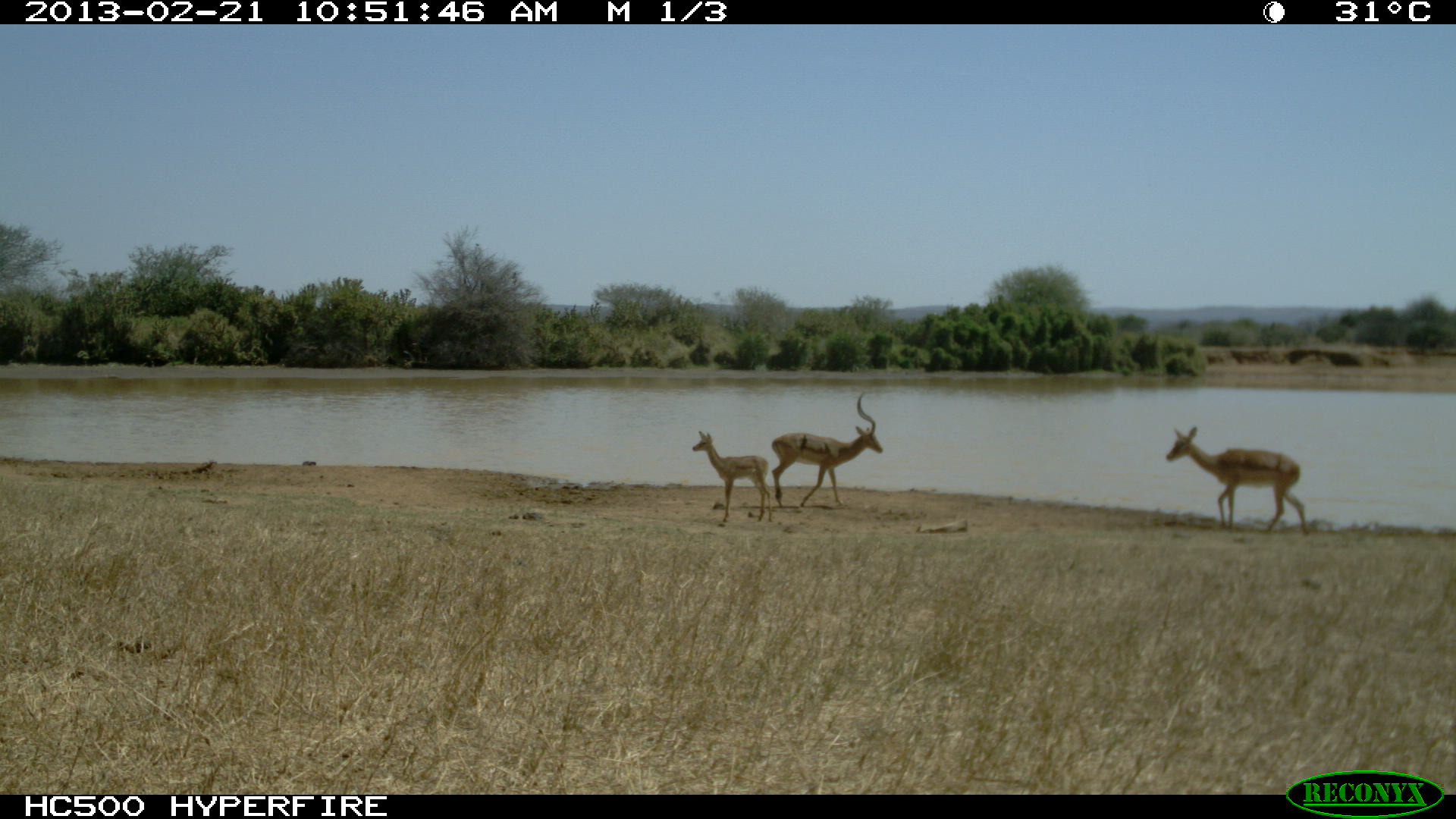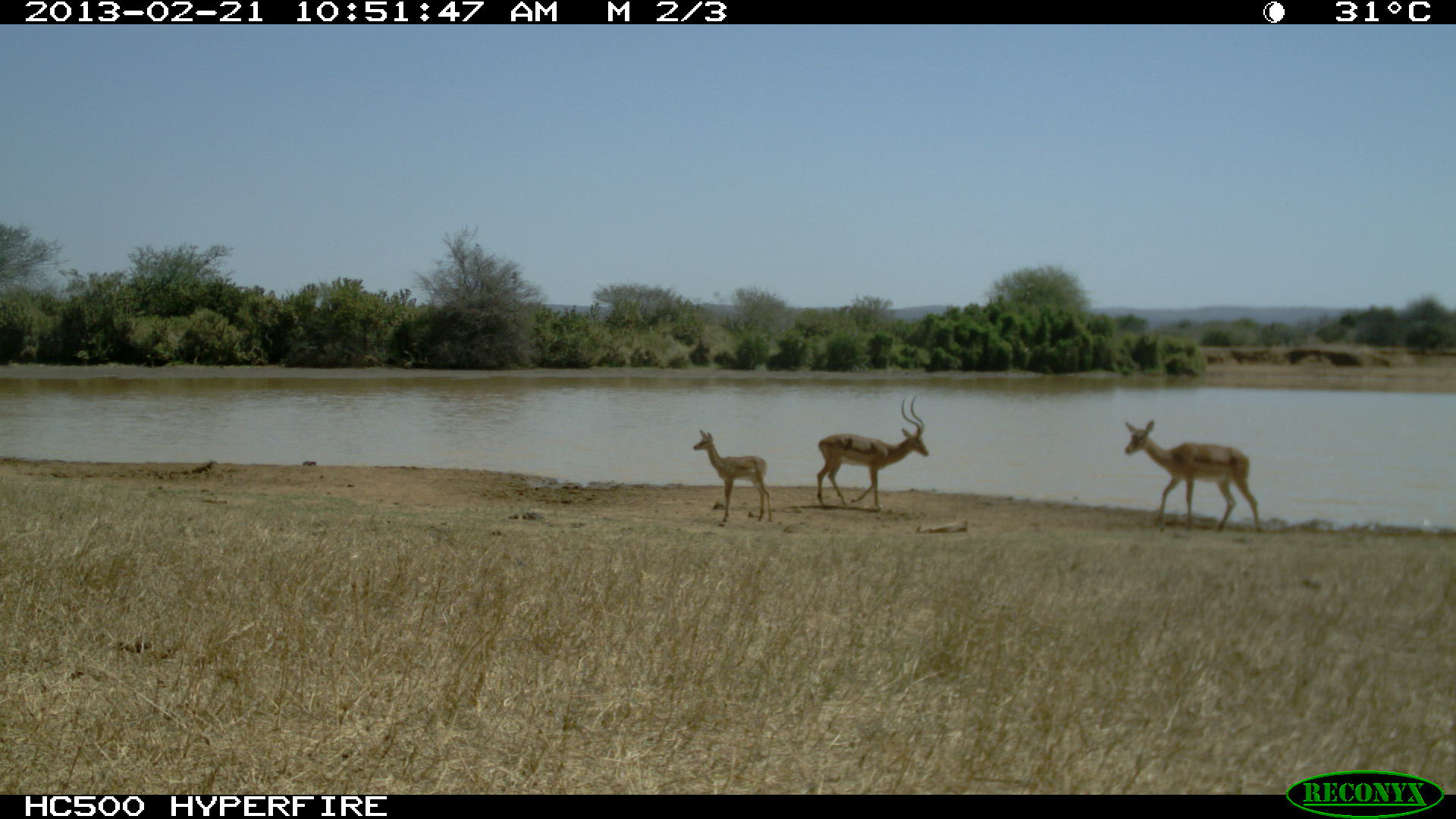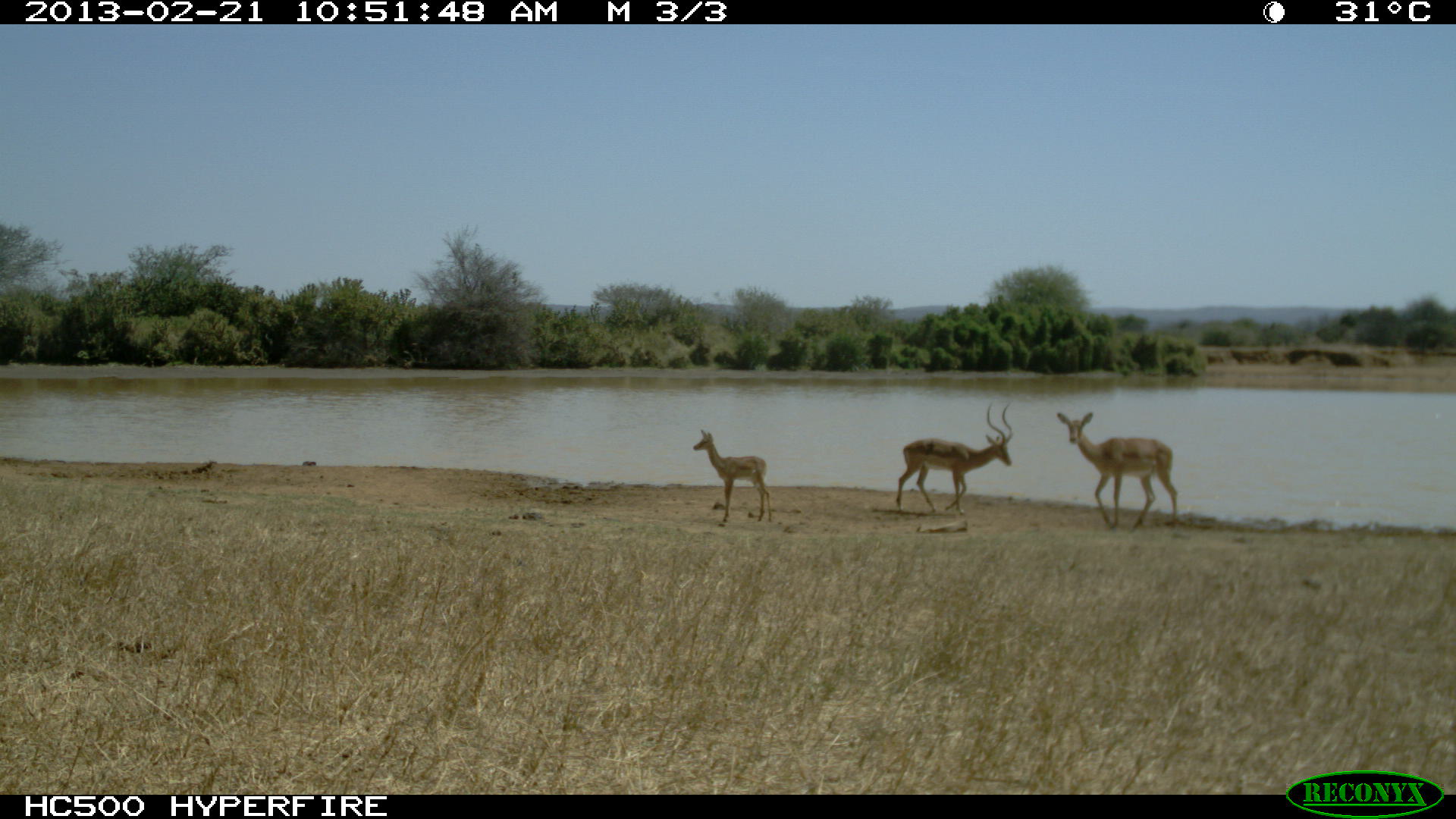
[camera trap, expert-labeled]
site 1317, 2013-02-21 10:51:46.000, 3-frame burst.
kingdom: Animalia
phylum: Chordata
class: Mammalia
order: Artiodactyla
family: Bovidae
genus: Aepyceros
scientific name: Aepyceros melampus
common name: impala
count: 3